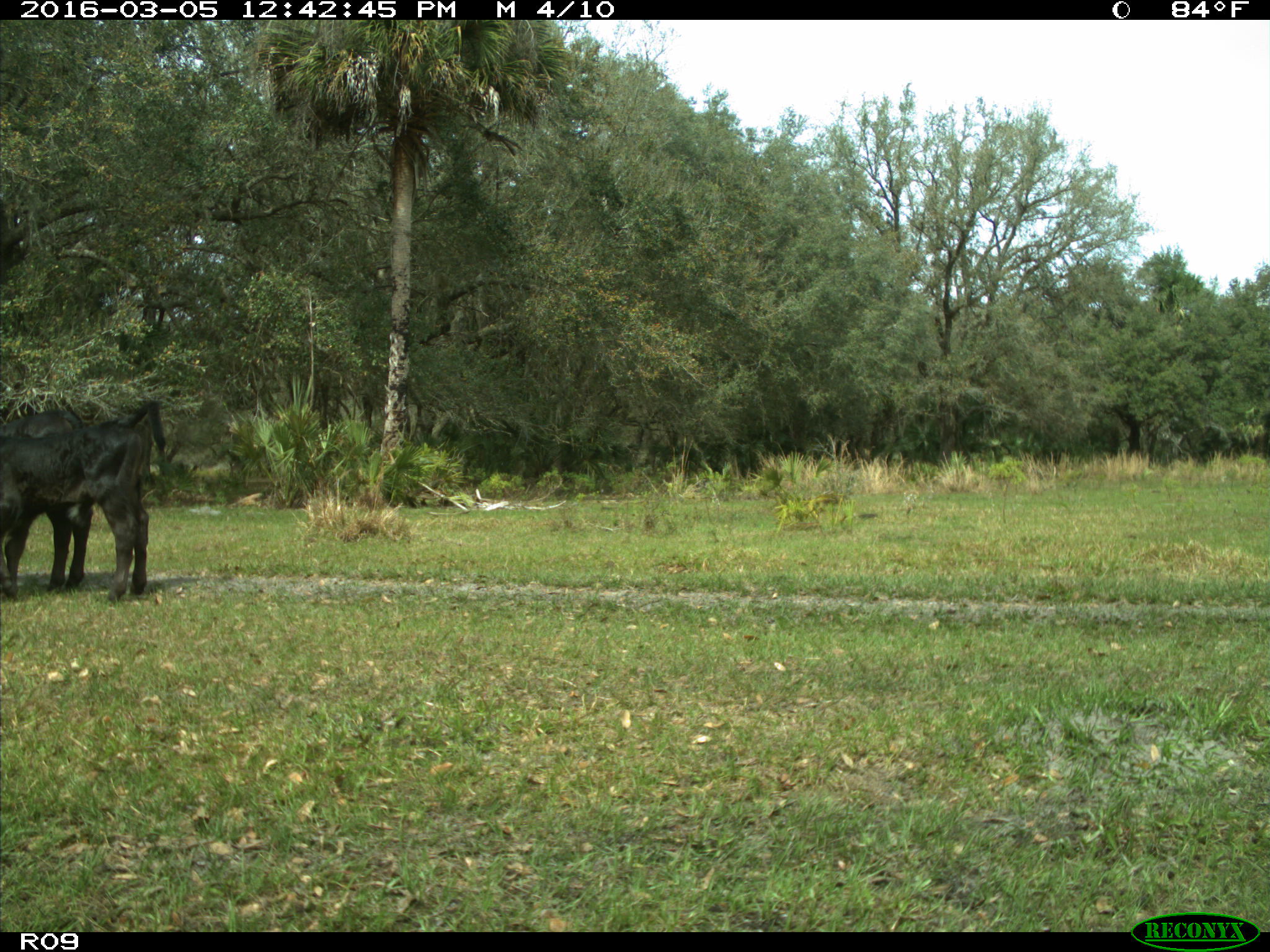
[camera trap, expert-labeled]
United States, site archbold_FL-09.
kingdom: Animalia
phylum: Chordata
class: Mammalia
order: Artiodactyla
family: Bovidae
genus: Bos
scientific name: Bos taurus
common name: domestic cow